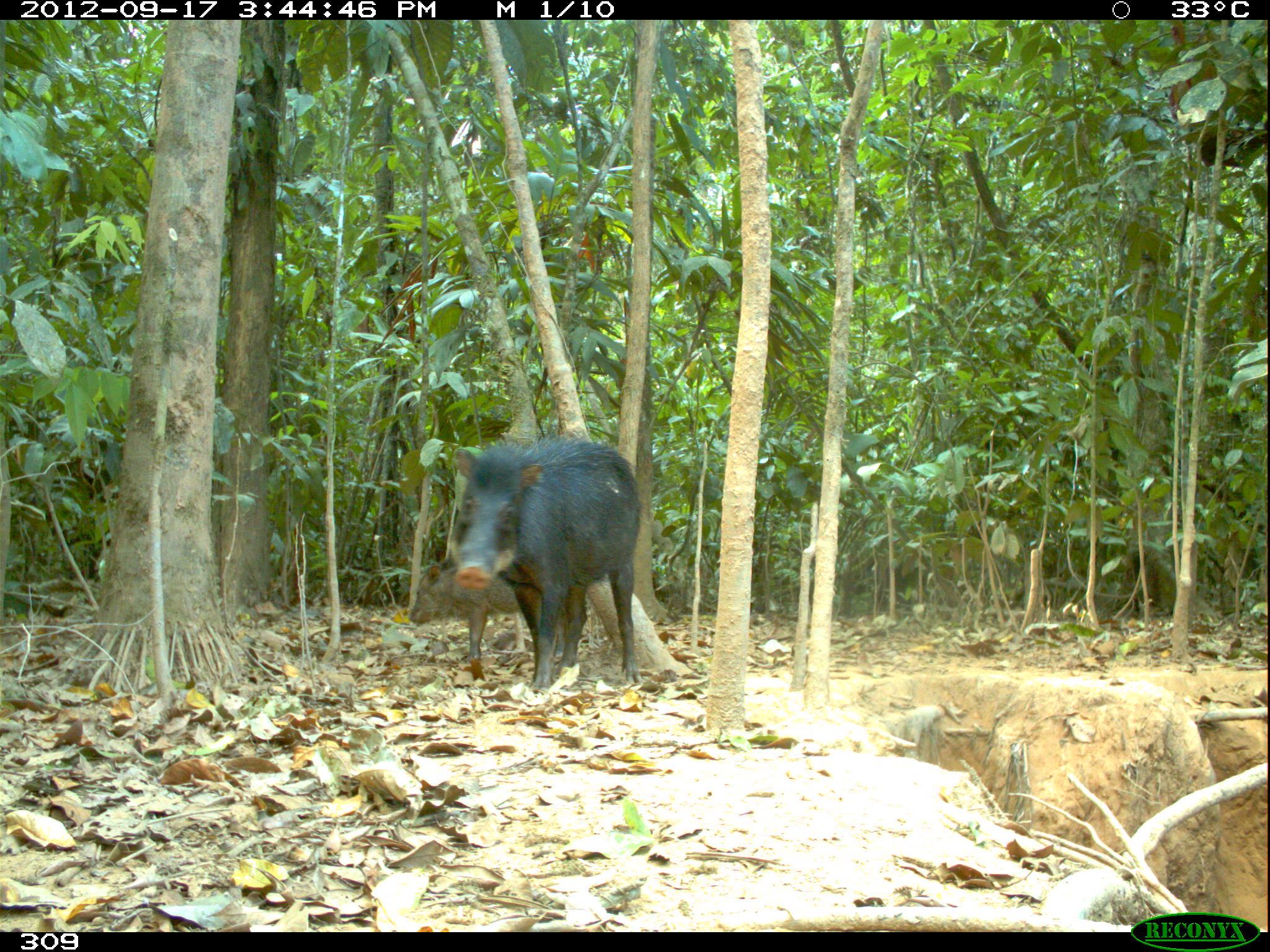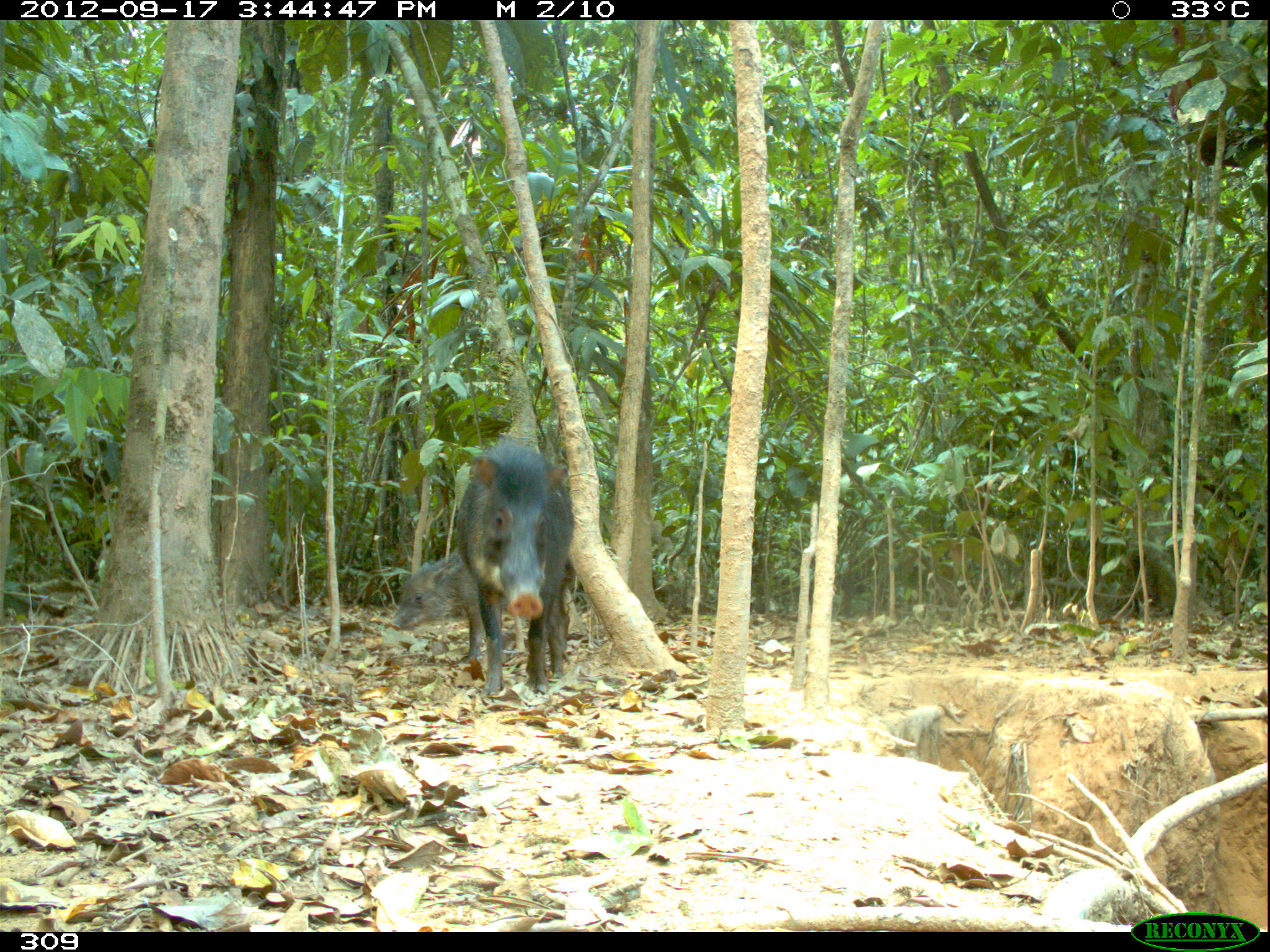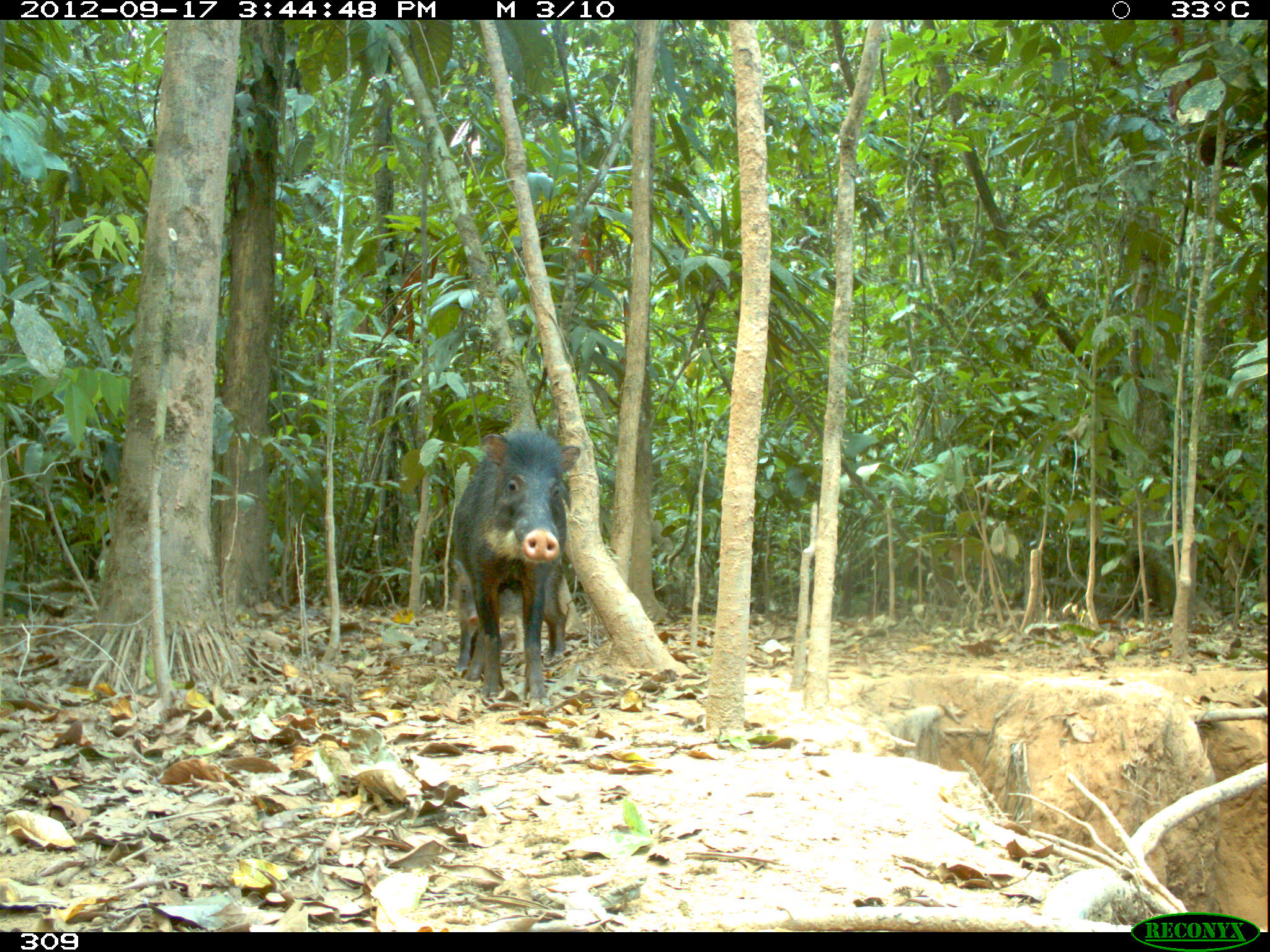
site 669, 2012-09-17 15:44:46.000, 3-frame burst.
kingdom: Animalia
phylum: Chordata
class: Mammalia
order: Artiodactyla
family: Tayassuidae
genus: Tayassu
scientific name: Tayassu pecari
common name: white-lipped peccary